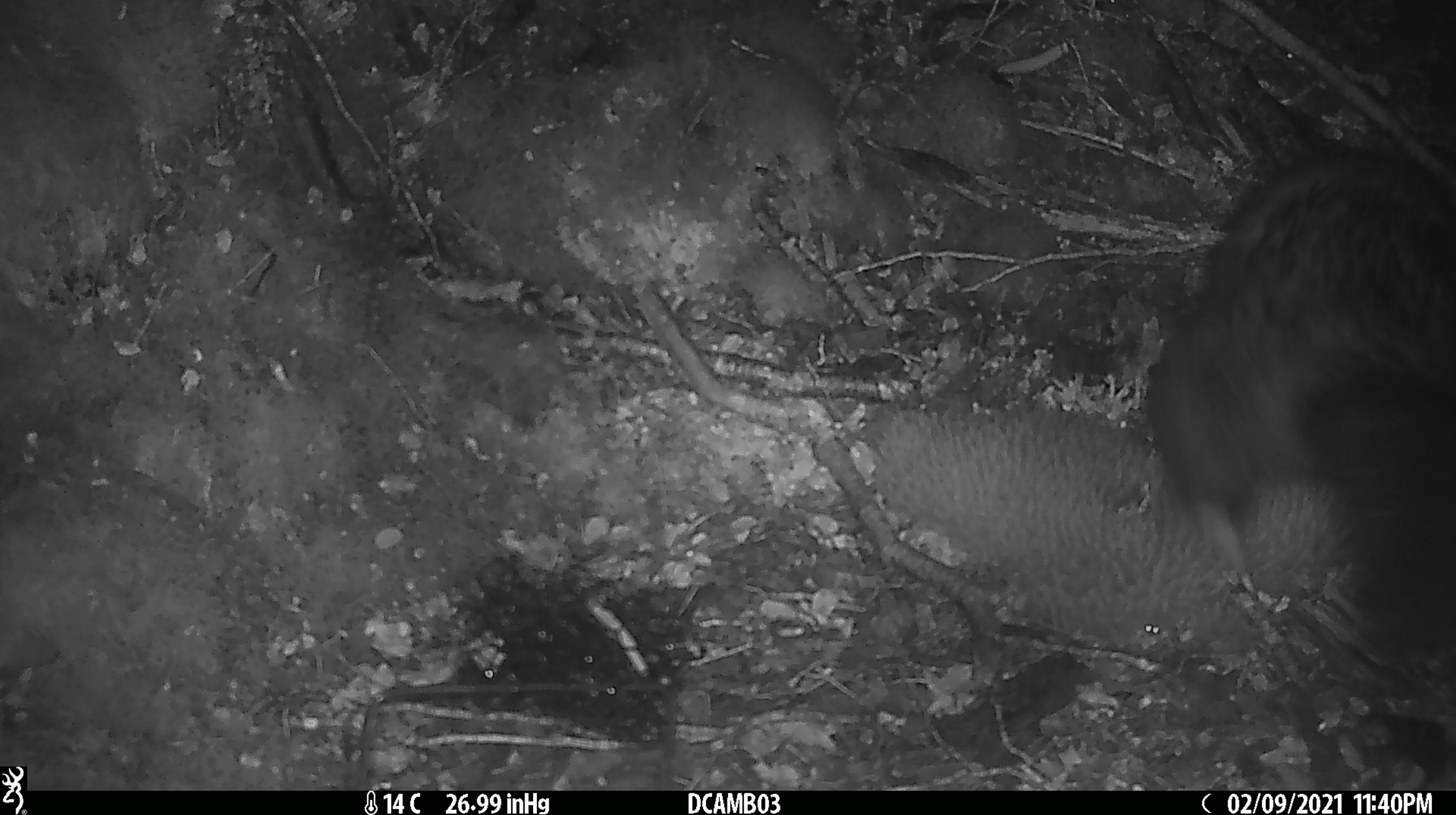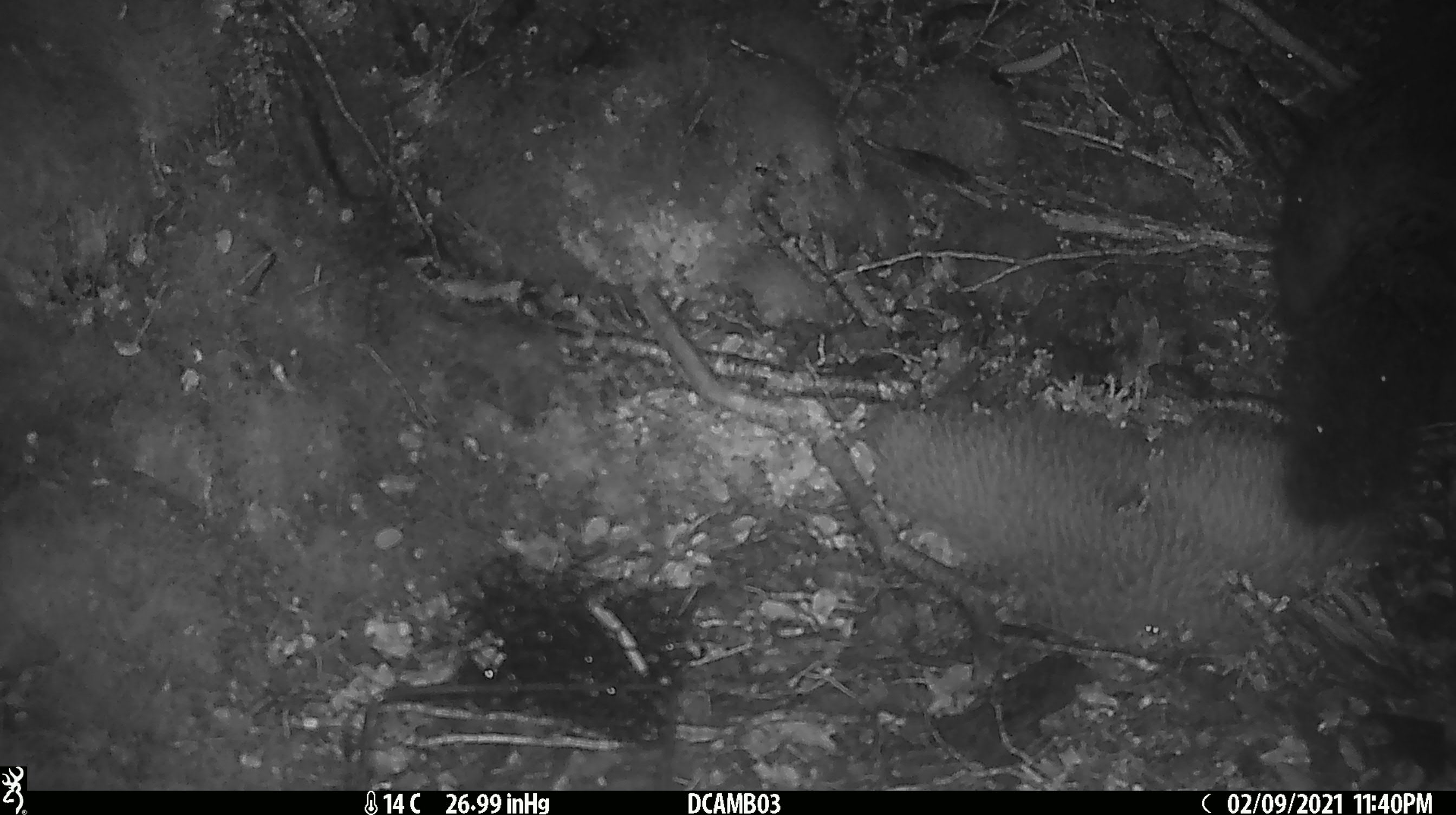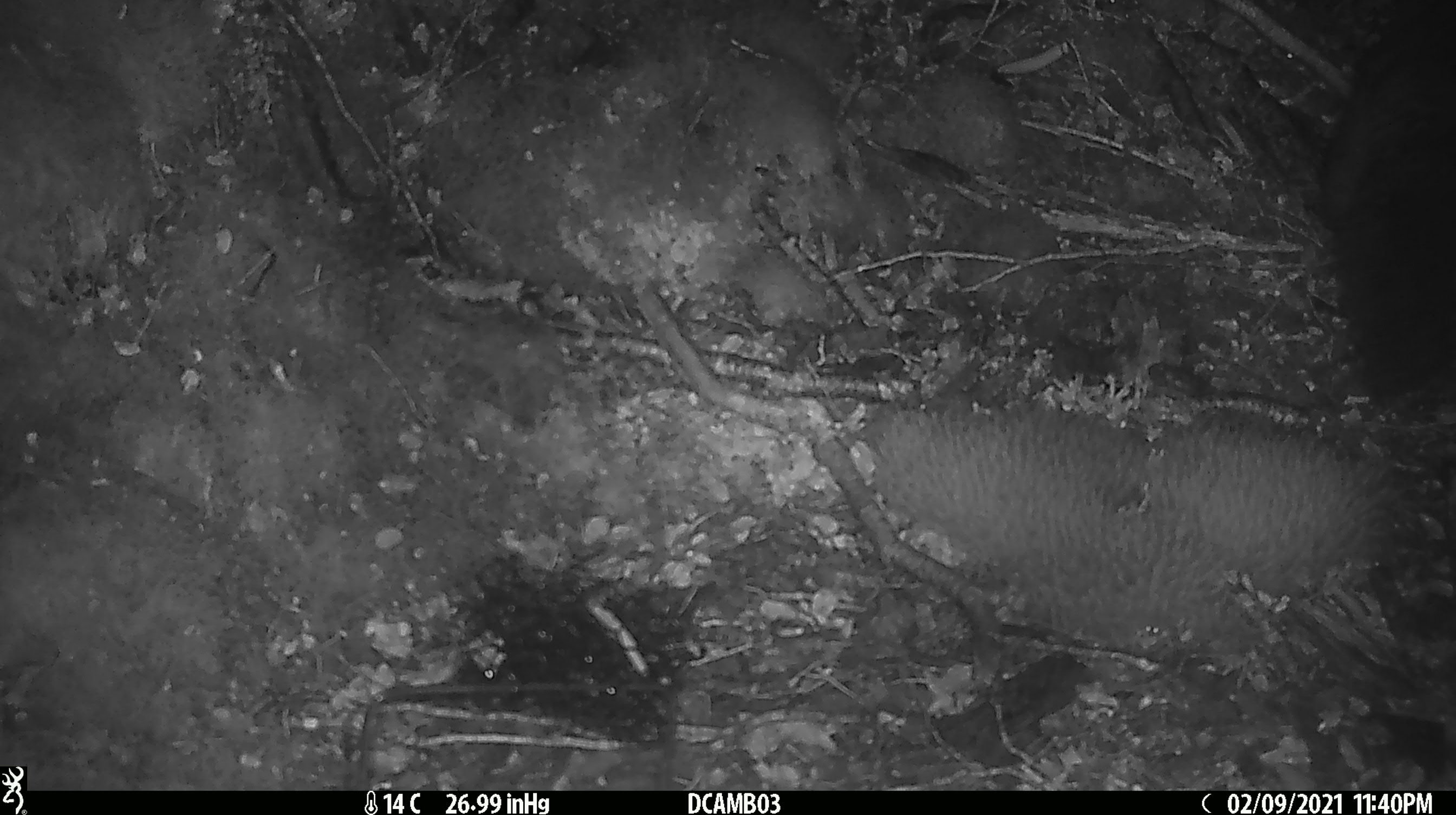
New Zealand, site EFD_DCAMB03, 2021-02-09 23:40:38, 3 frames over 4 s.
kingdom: Animalia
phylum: Chordata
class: Mammalia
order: Diprotodontia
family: Phalangeridae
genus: Trichosurus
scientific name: Trichosurus vulpecula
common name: common brushtail possum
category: possum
Possum (common brushtail possum) (Trichosurus vulpecula).